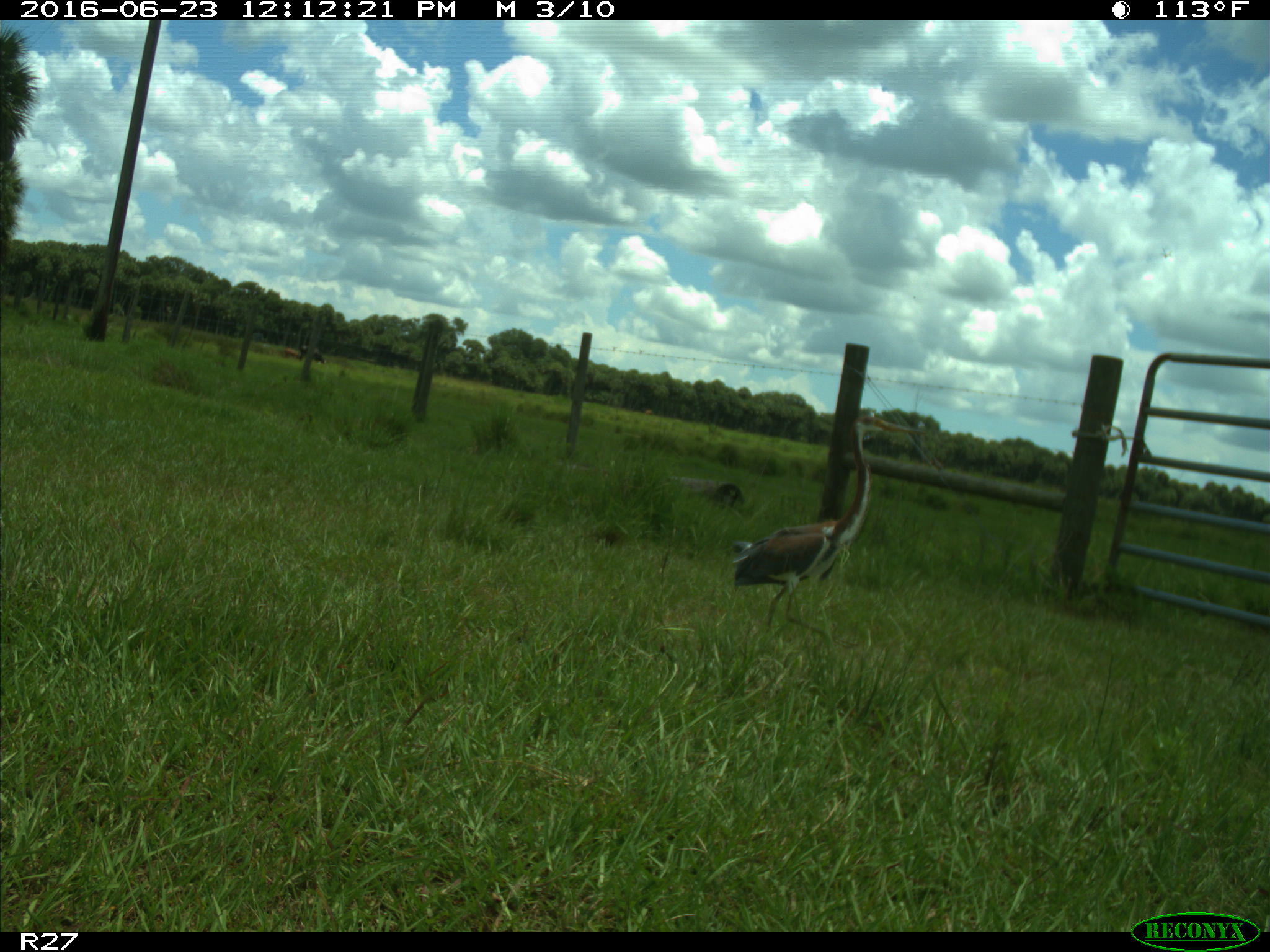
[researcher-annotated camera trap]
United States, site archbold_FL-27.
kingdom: Animalia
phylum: Chordata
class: Aves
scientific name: Aves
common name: birds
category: unidentified bird